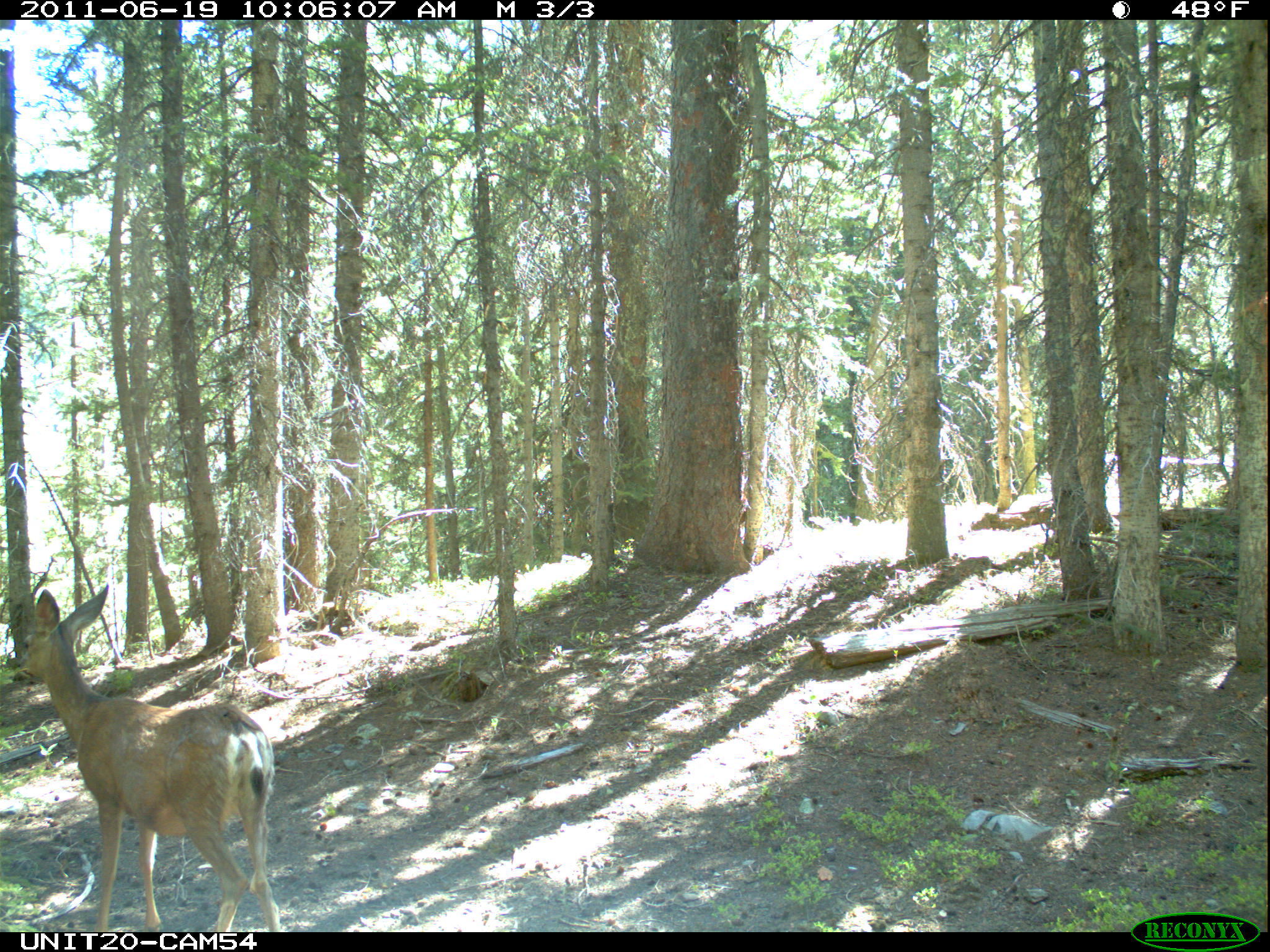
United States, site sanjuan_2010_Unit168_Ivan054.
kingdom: Animalia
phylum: Chordata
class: Mammalia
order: Artiodactyla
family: Cervidae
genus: Odocoileus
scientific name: Odocoileus hemionus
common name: mule deer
Odocoileus hemionus (mule deer).